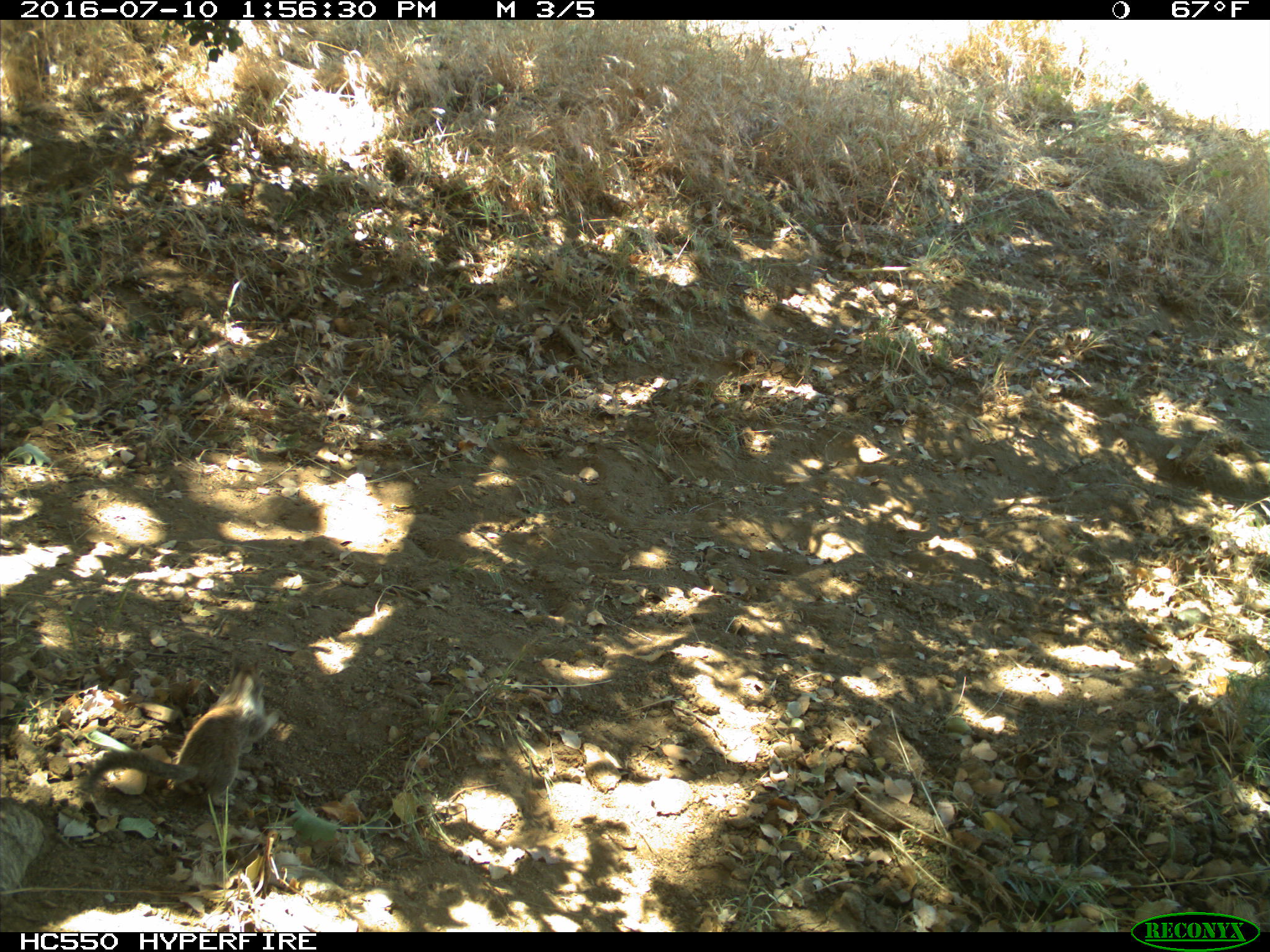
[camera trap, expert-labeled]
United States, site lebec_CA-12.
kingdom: Animalia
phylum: Chordata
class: Mammalia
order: Rodentia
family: Sciuridae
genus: Otospermophilus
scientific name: Otospermophilus beecheyi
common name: california ground squirrel